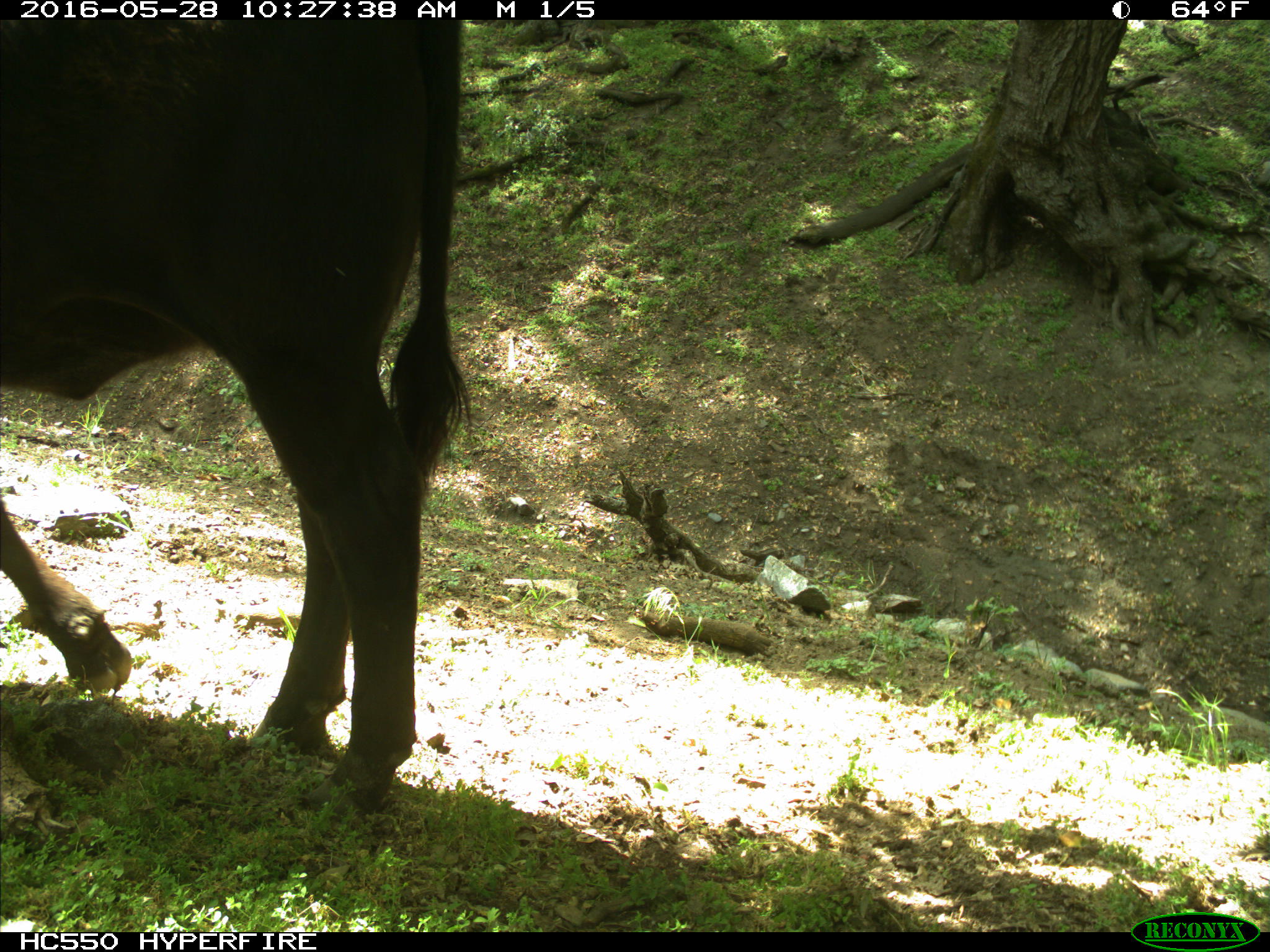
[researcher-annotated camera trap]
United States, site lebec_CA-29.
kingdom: Animalia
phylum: Chordata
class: Mammalia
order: Artiodactyla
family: Bovidae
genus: Bos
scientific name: Bos taurus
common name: domestic cow